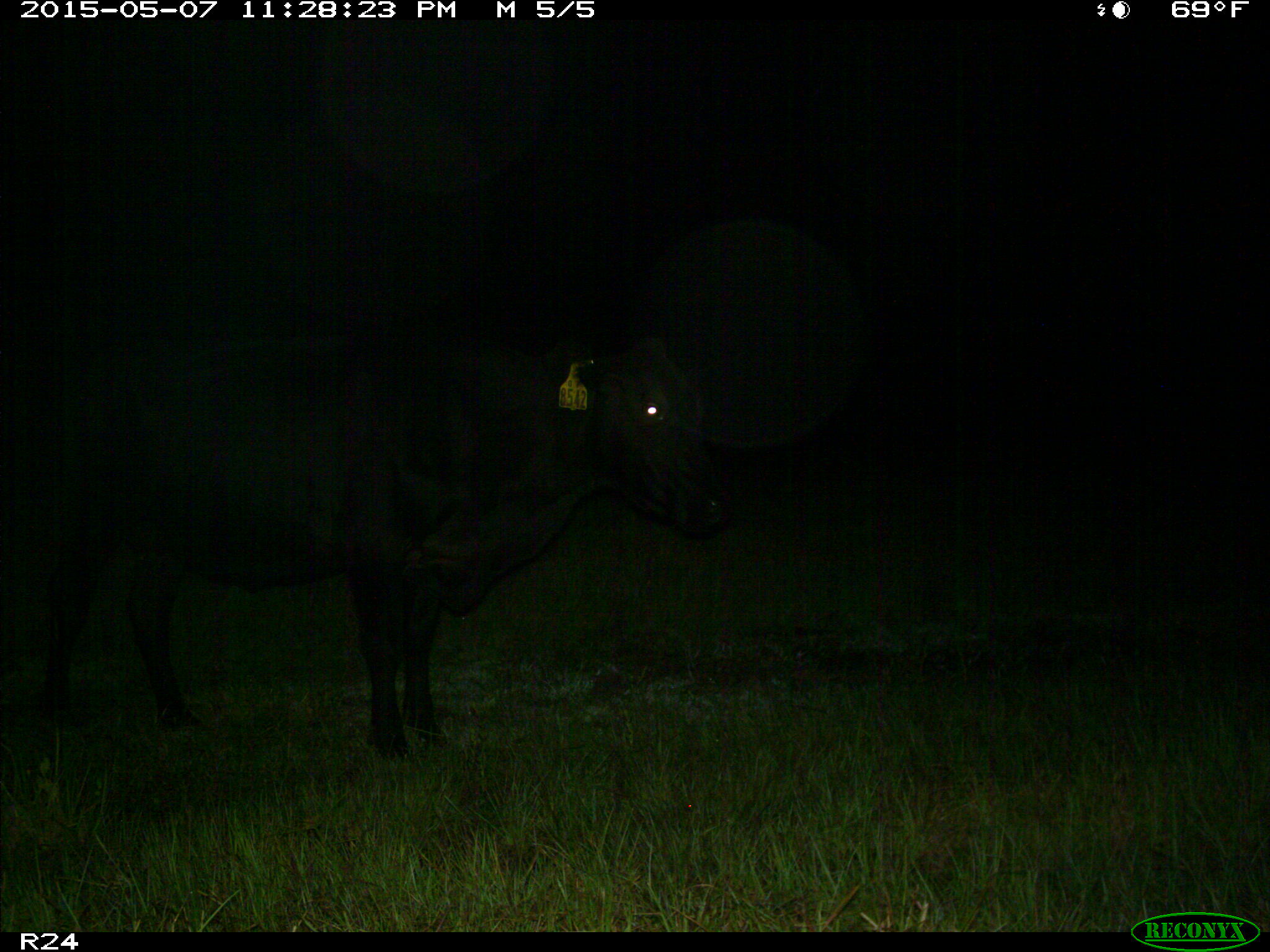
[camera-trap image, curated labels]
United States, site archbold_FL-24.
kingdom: Animalia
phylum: Chordata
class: Mammalia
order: Artiodactyla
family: Bovidae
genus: Bos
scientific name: Bos taurus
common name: domestic cow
Bos taurus (domestic cow).